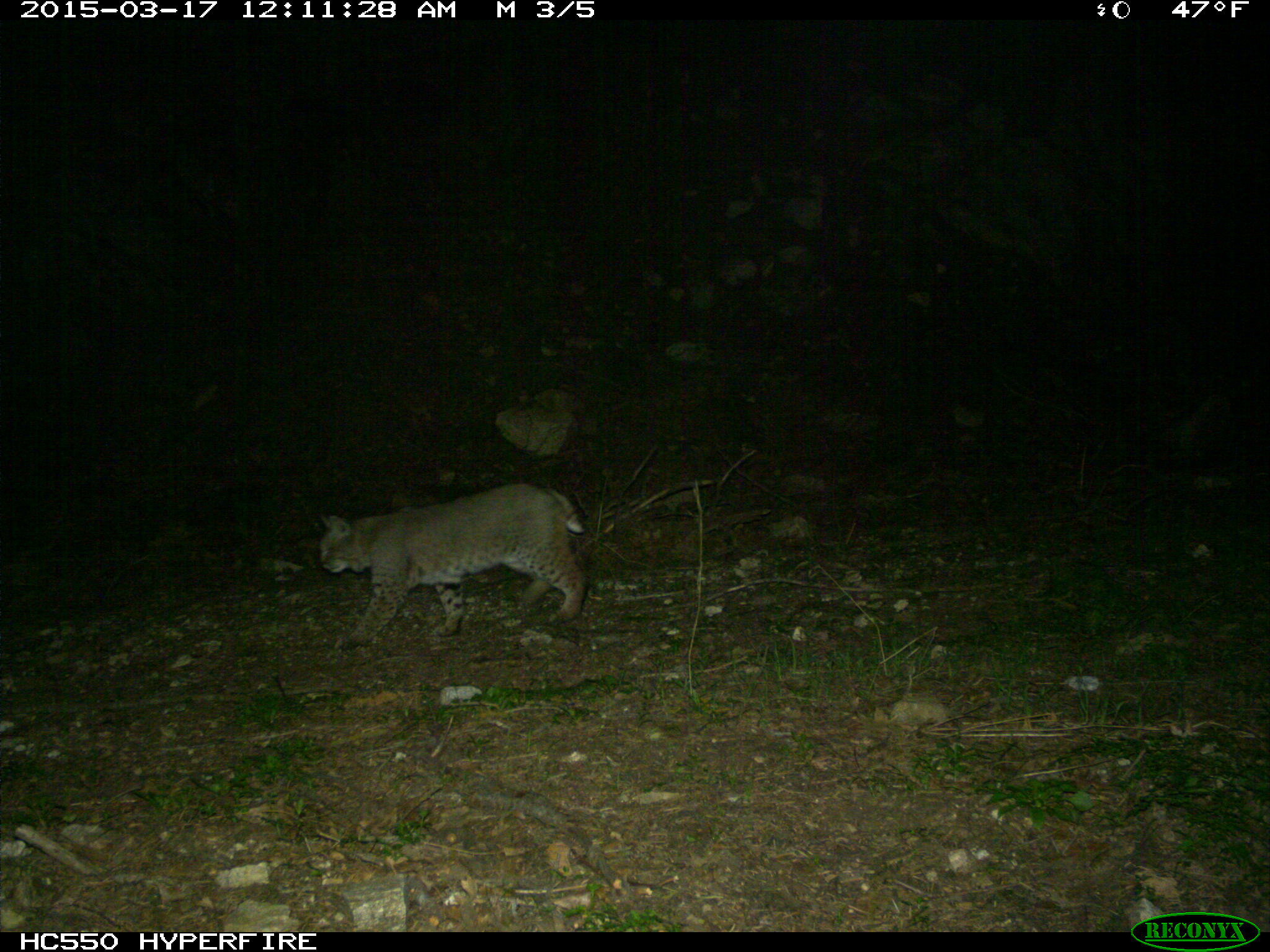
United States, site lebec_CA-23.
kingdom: Animalia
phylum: Chordata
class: Mammalia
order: Carnivora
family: Felidae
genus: Lynx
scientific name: Lynx rufus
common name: bobcat